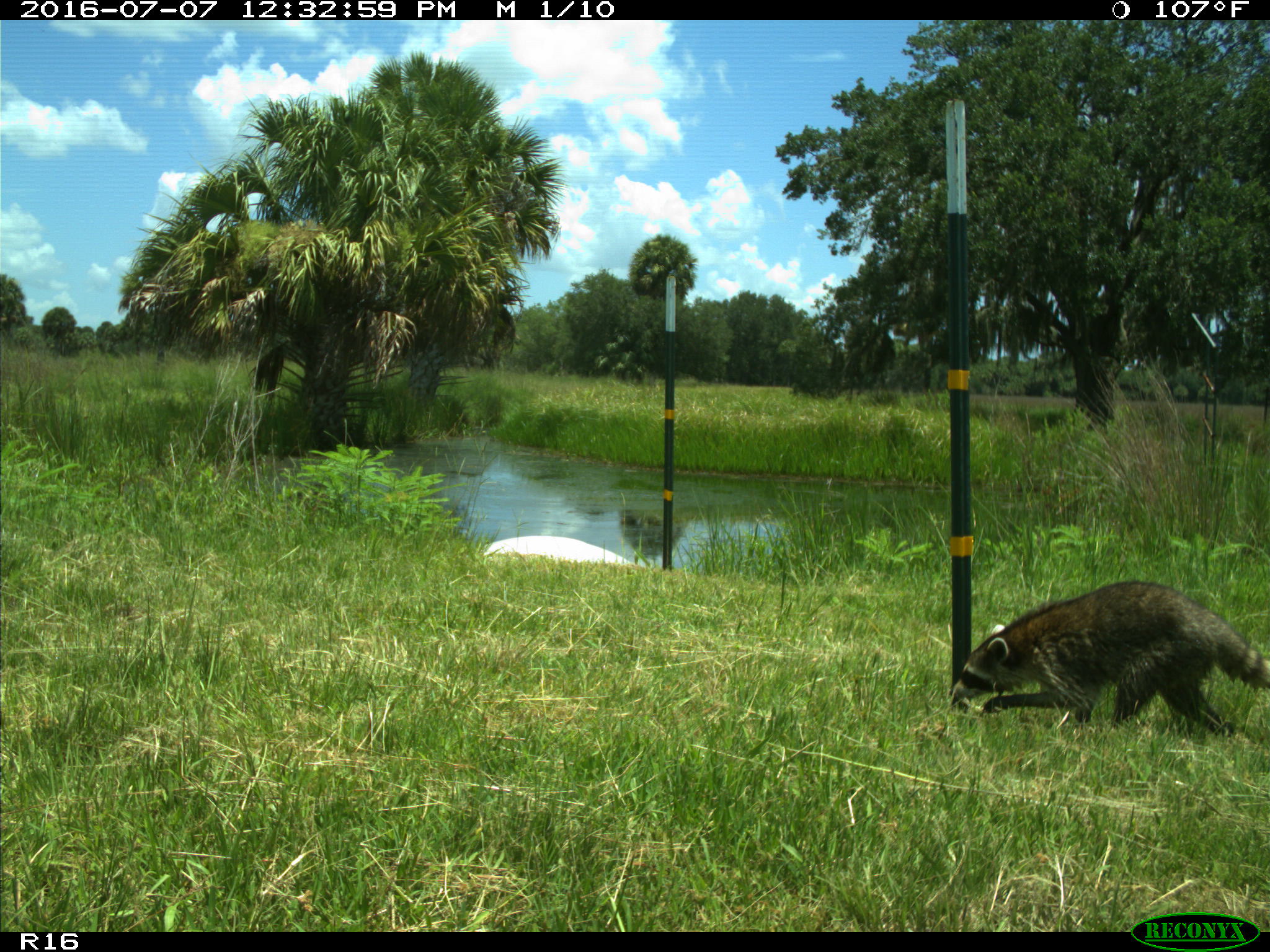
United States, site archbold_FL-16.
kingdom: Animalia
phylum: Chordata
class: Mammalia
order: Carnivora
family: Procyonidae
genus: Procyon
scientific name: Procyon lotor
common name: common raccoon